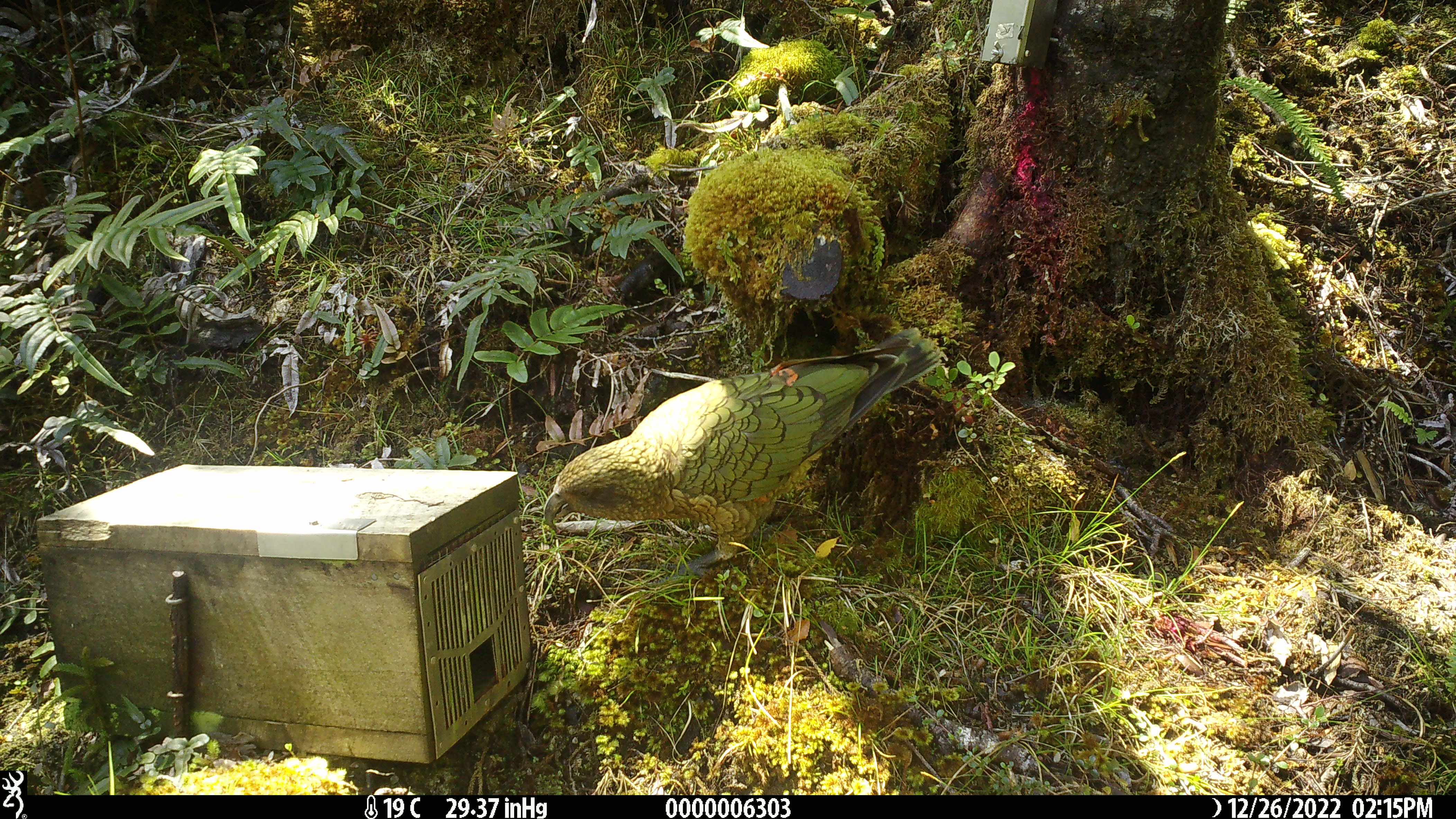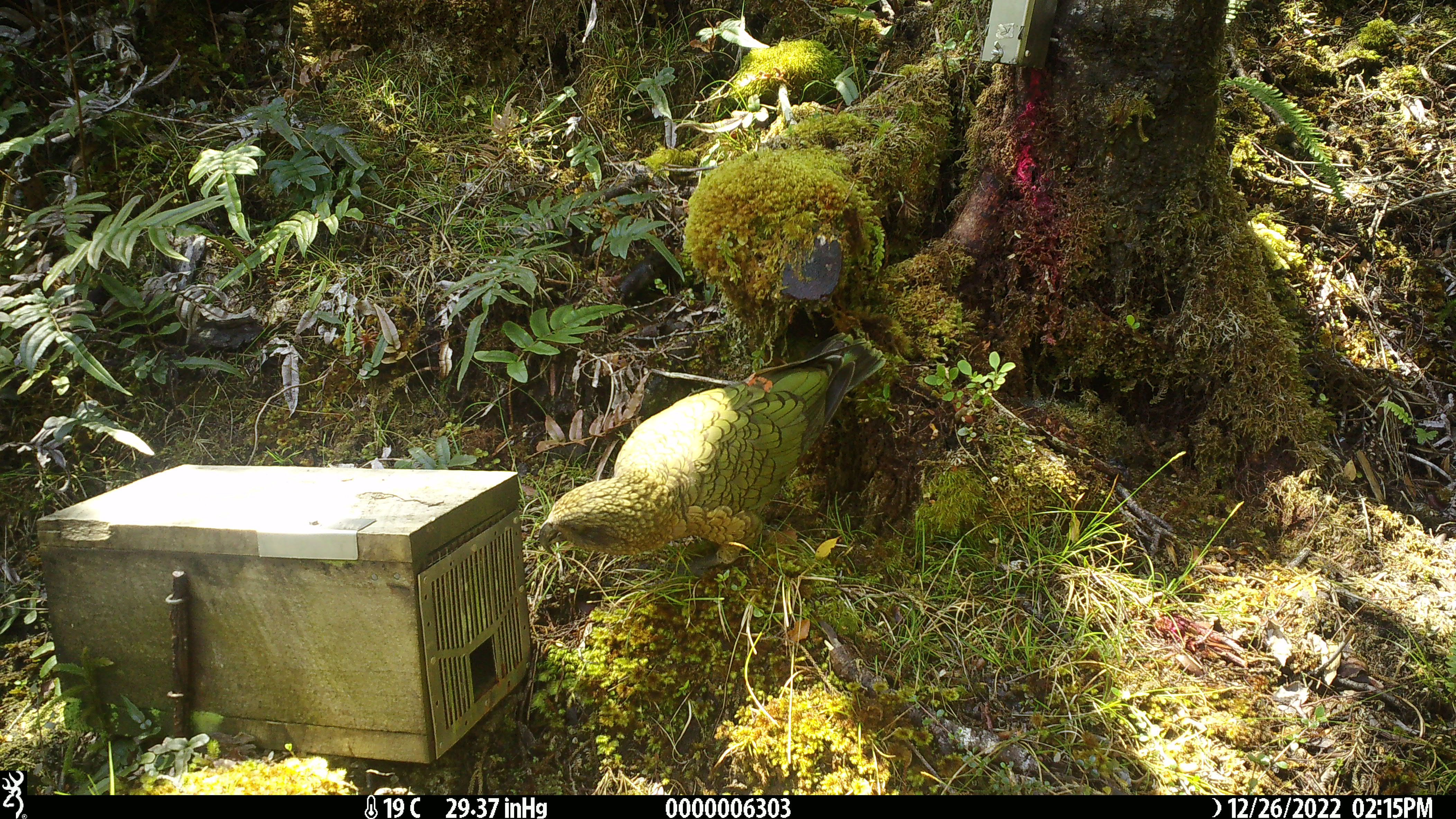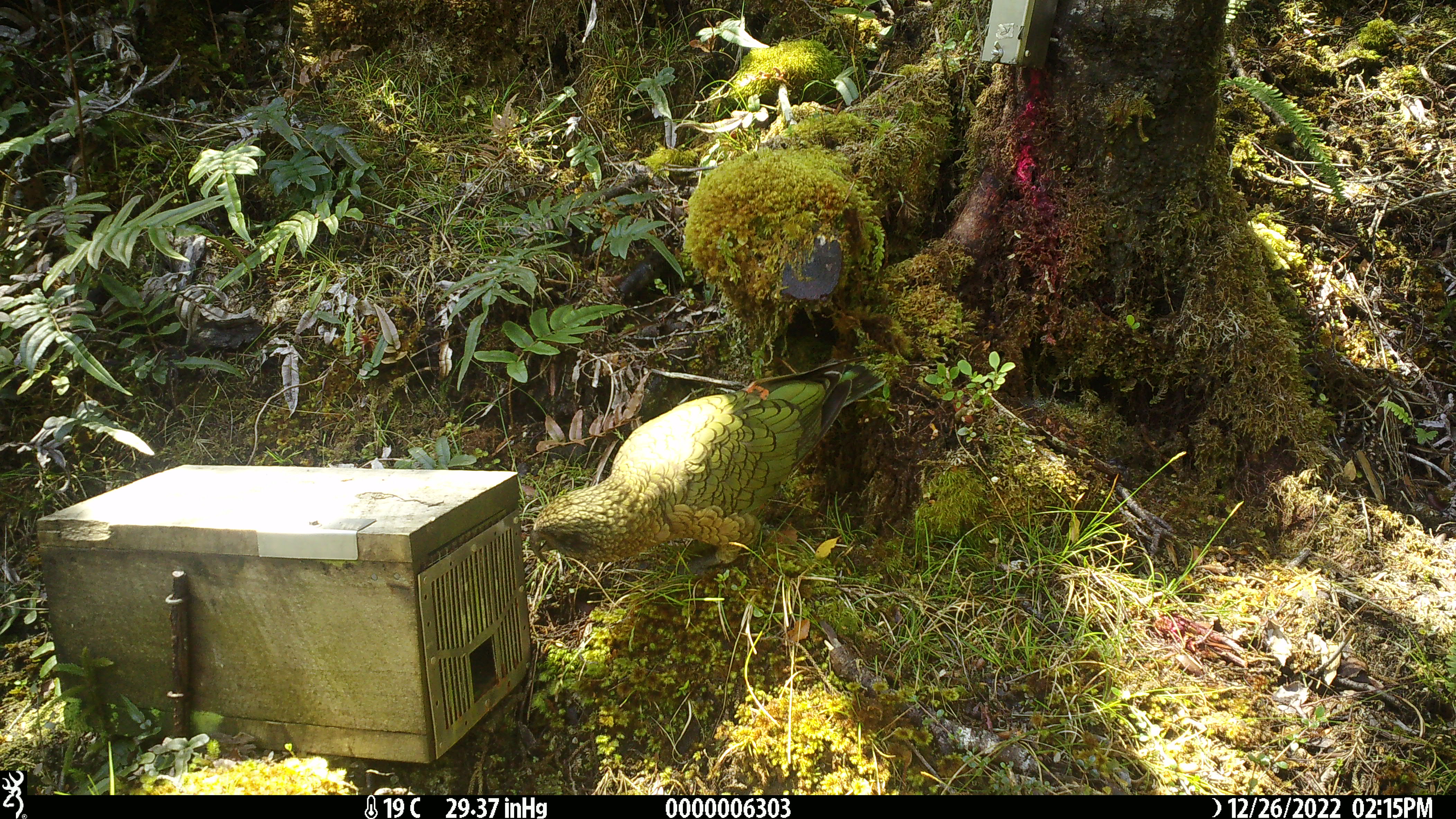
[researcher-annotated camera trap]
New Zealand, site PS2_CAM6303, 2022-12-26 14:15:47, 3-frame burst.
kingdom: Animalia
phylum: Chordata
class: Aves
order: Psittaciformes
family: Strigopidae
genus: Nestor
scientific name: Nestor notabilis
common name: kea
Kea (Nestor notabilis).